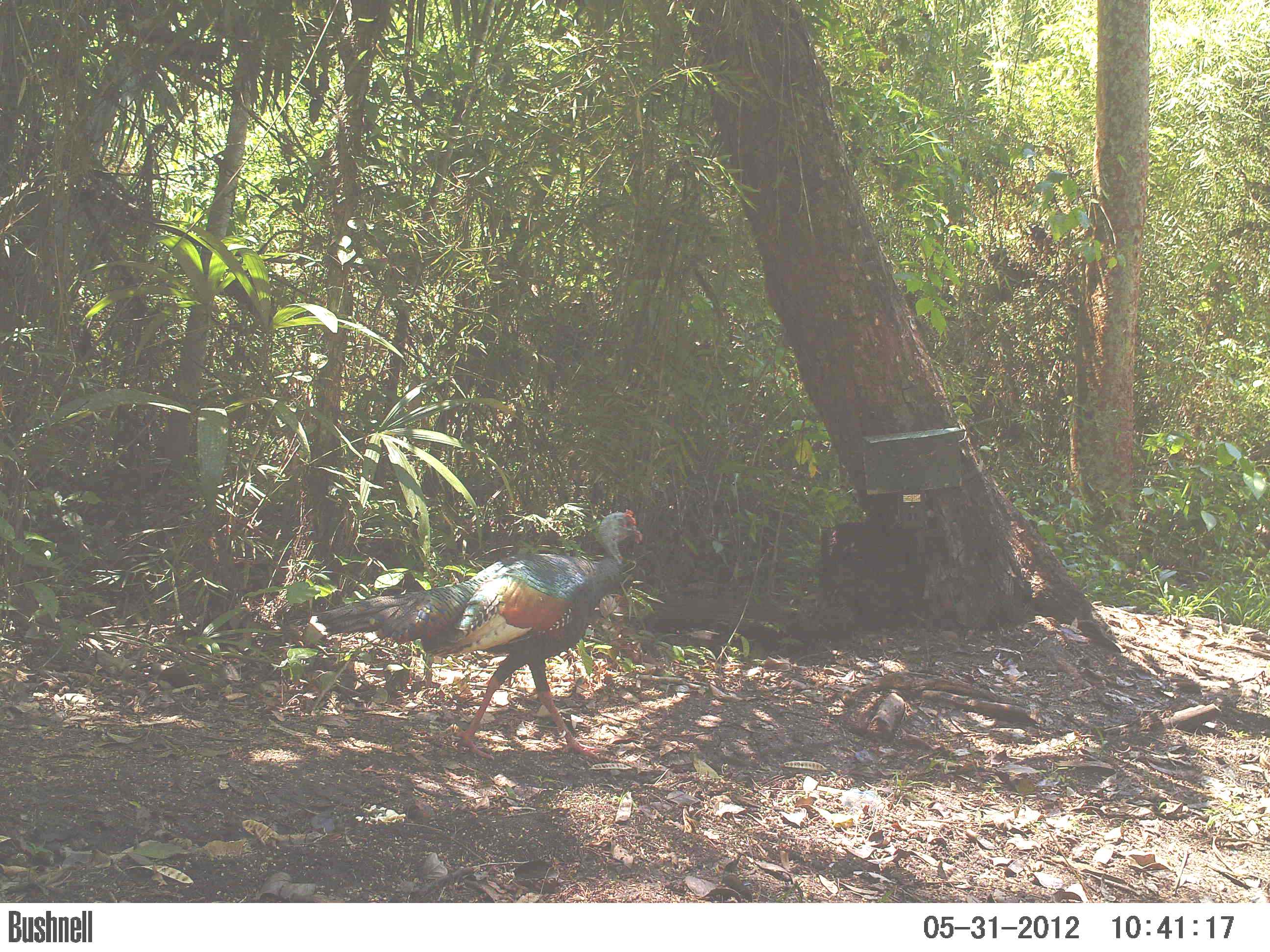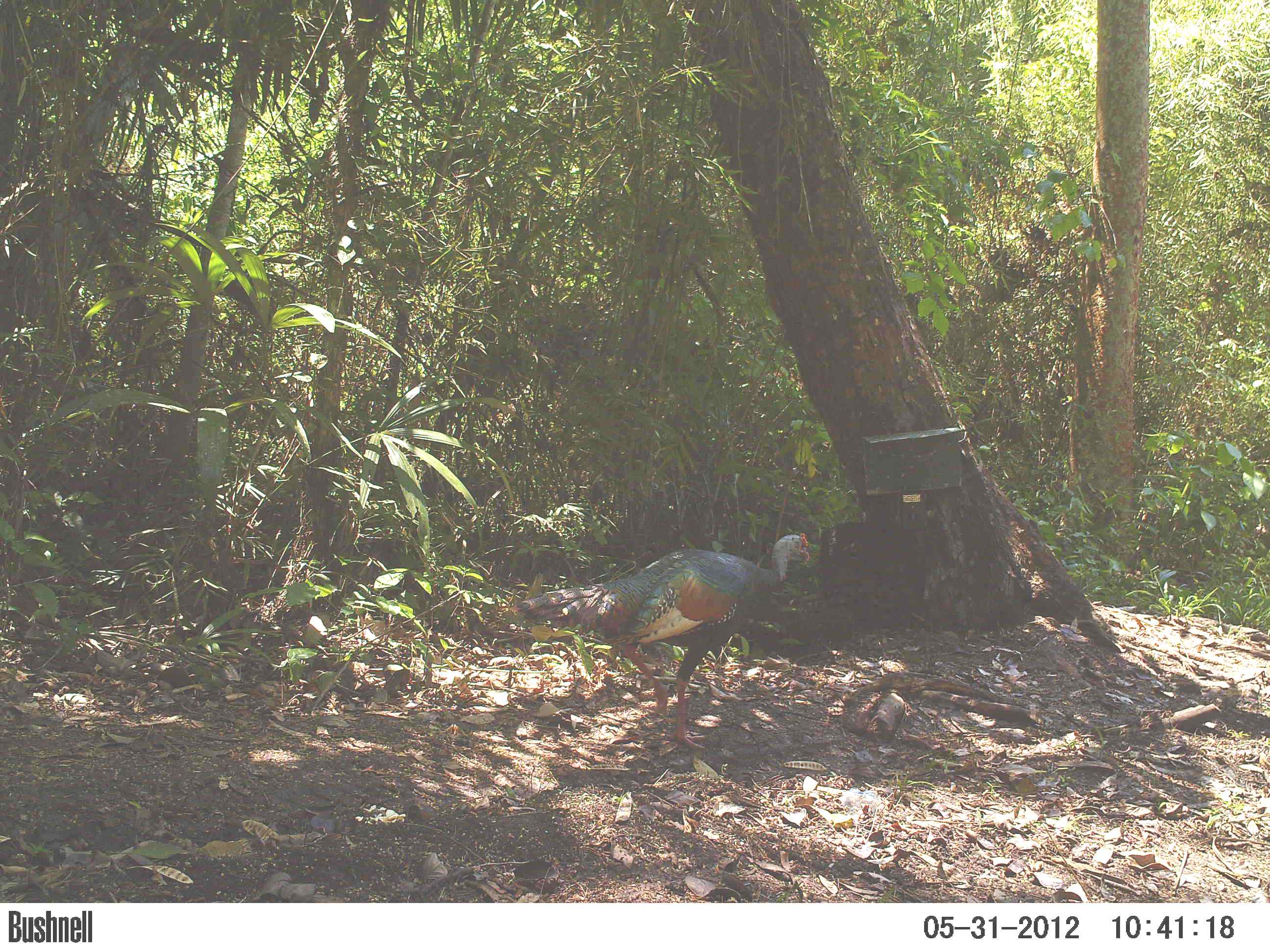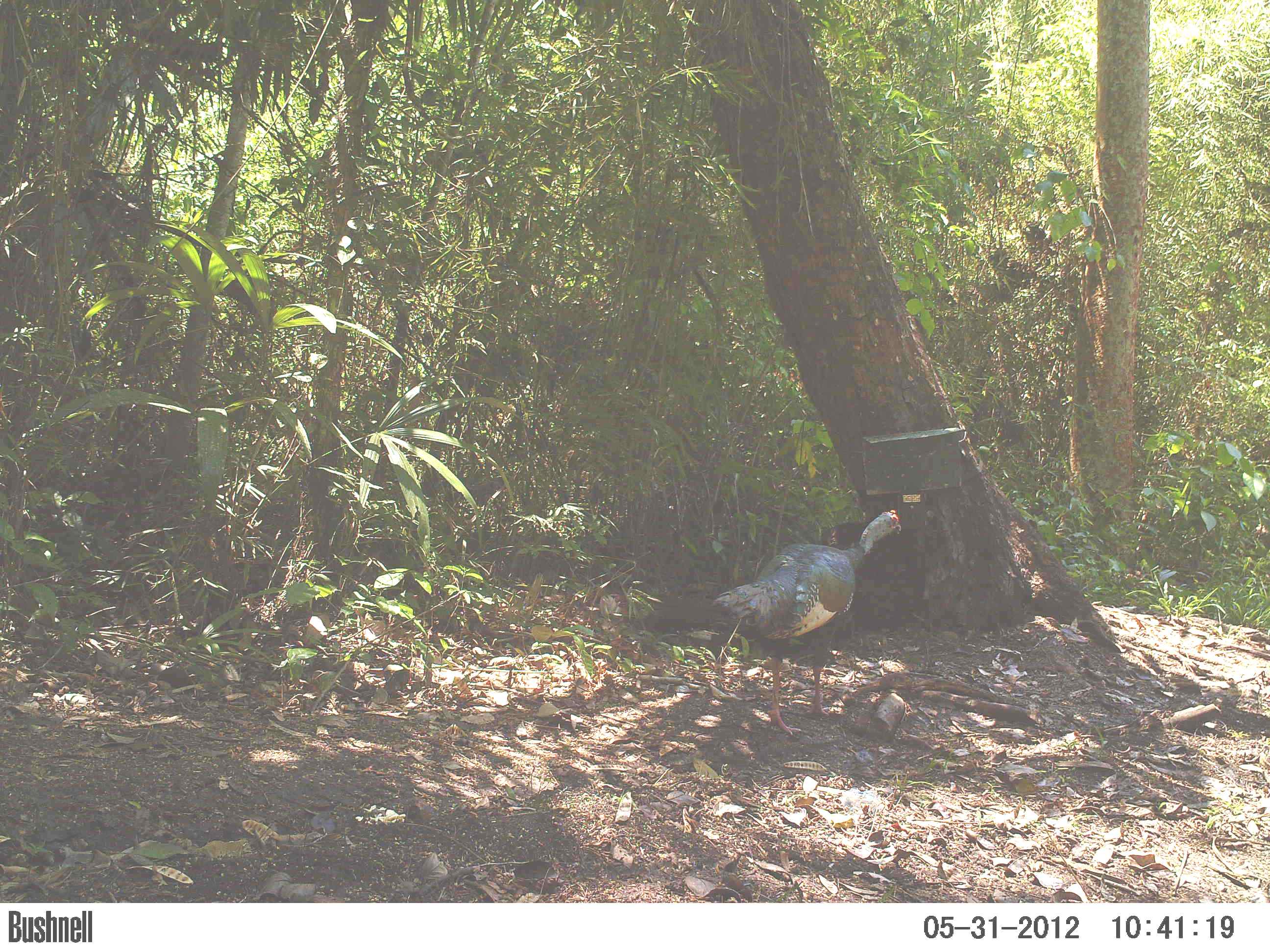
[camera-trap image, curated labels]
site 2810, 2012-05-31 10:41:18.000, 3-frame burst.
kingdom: Animalia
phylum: Chordata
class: Aves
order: Galliformes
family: Phasianidae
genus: Meleagris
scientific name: Meleagris ocellata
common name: ocellated turkey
Meleagris ocellata (ocellated turkey), count 1, age adult.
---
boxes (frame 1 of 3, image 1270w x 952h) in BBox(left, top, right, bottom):
meleagris ocellata: BBox(309, 508, 644, 761)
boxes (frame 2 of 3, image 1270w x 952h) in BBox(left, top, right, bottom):
meleagris ocellata: BBox(511, 531, 812, 752)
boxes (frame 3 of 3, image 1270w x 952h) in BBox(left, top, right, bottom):
meleagris ocellata: BBox(709, 508, 902, 738)